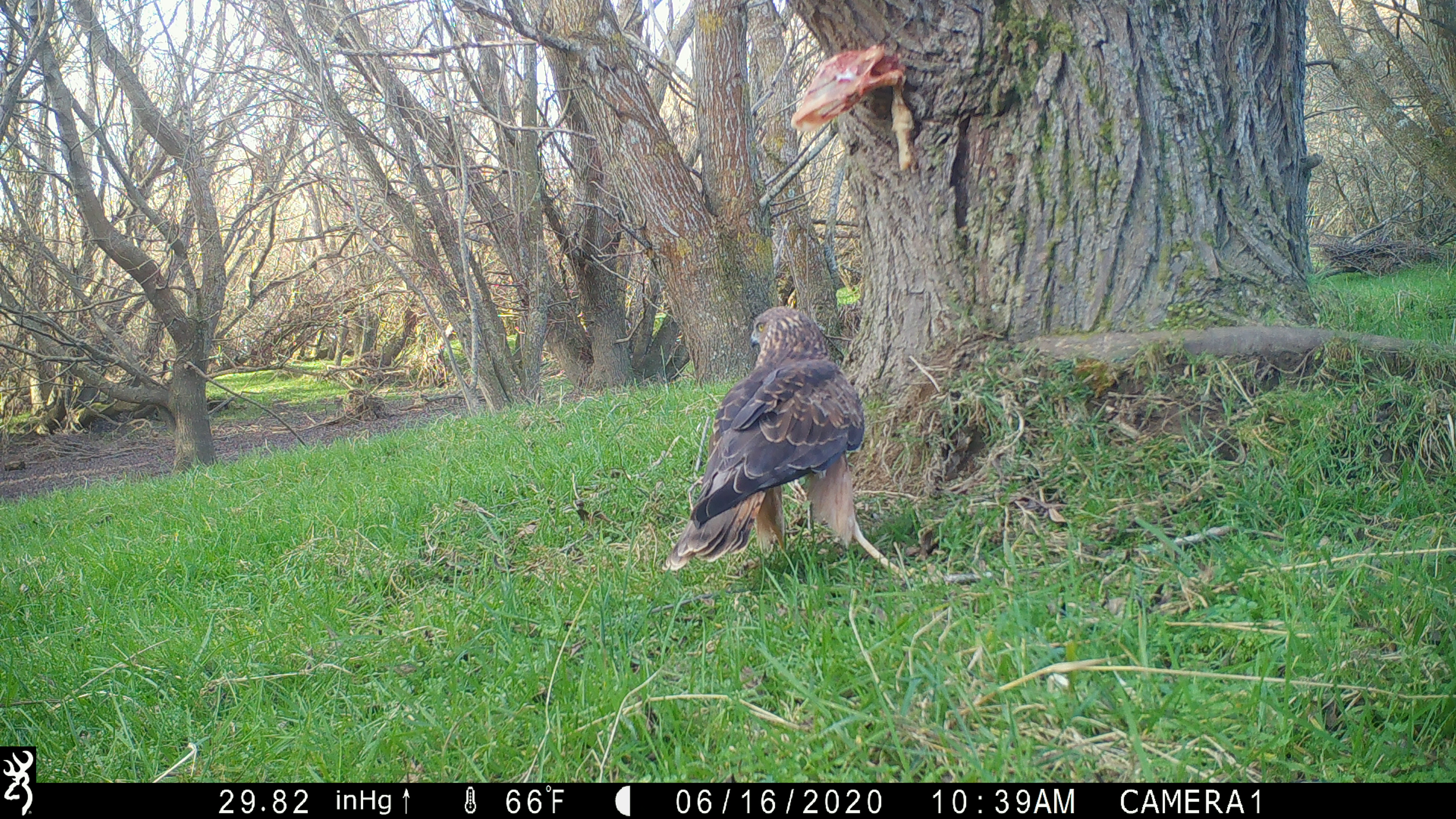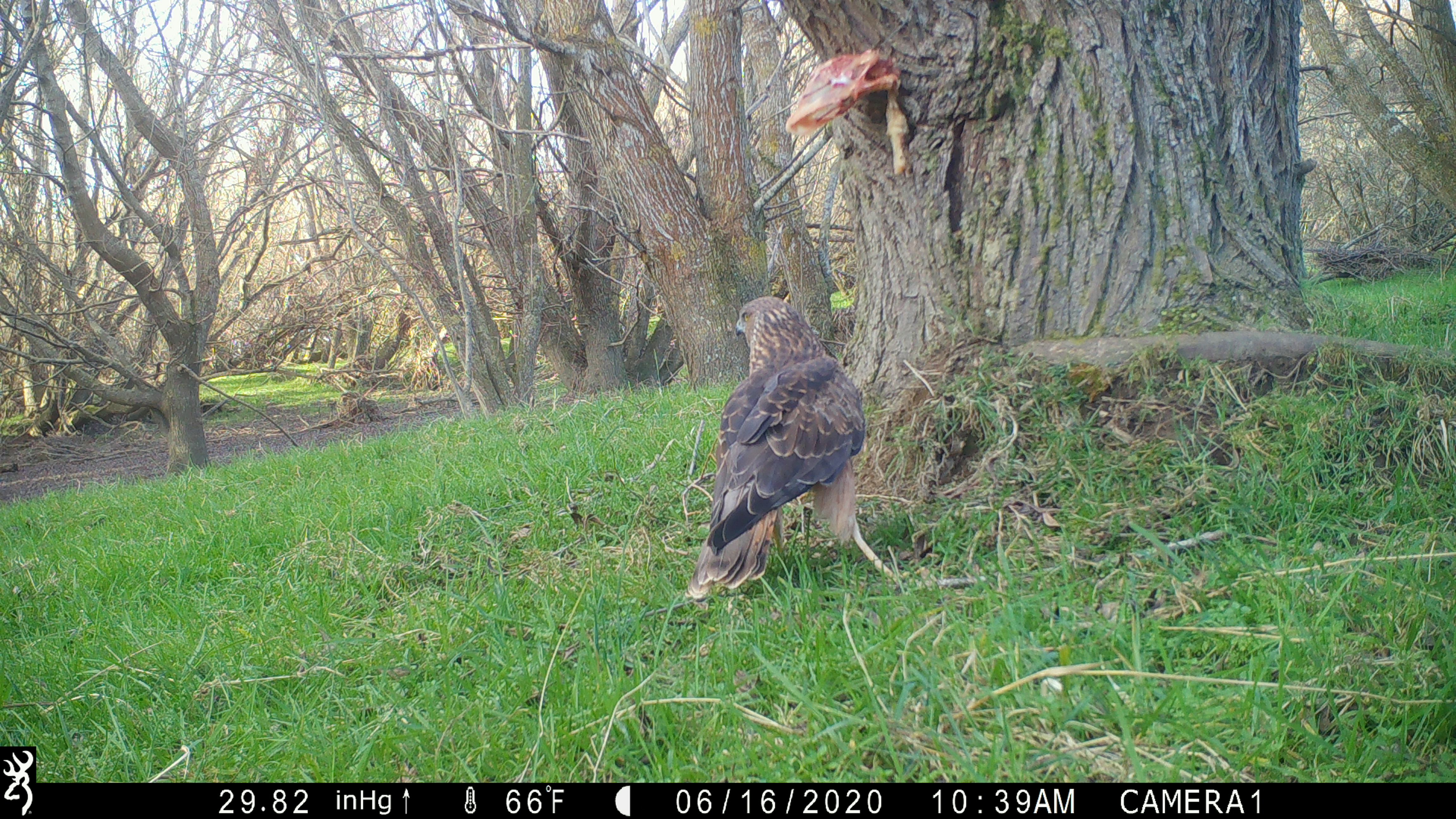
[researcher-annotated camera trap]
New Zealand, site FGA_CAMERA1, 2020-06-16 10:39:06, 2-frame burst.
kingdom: Animalia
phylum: Chordata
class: Aves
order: Accipitriformes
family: Accipitridae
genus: Circus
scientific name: Circus approximans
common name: swamp harrier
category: harrier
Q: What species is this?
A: Harrier (swamp harrier) (Circus approximans).